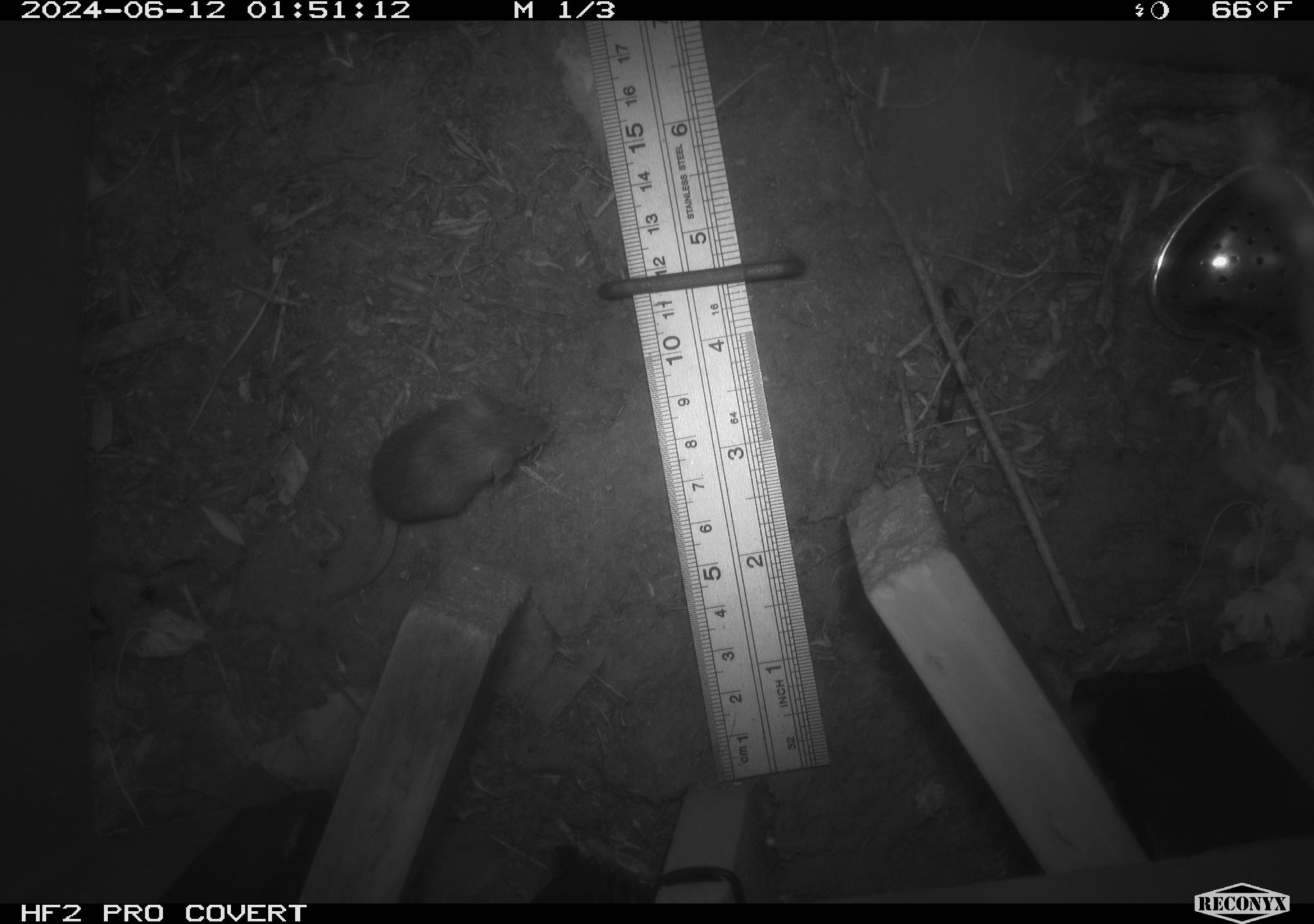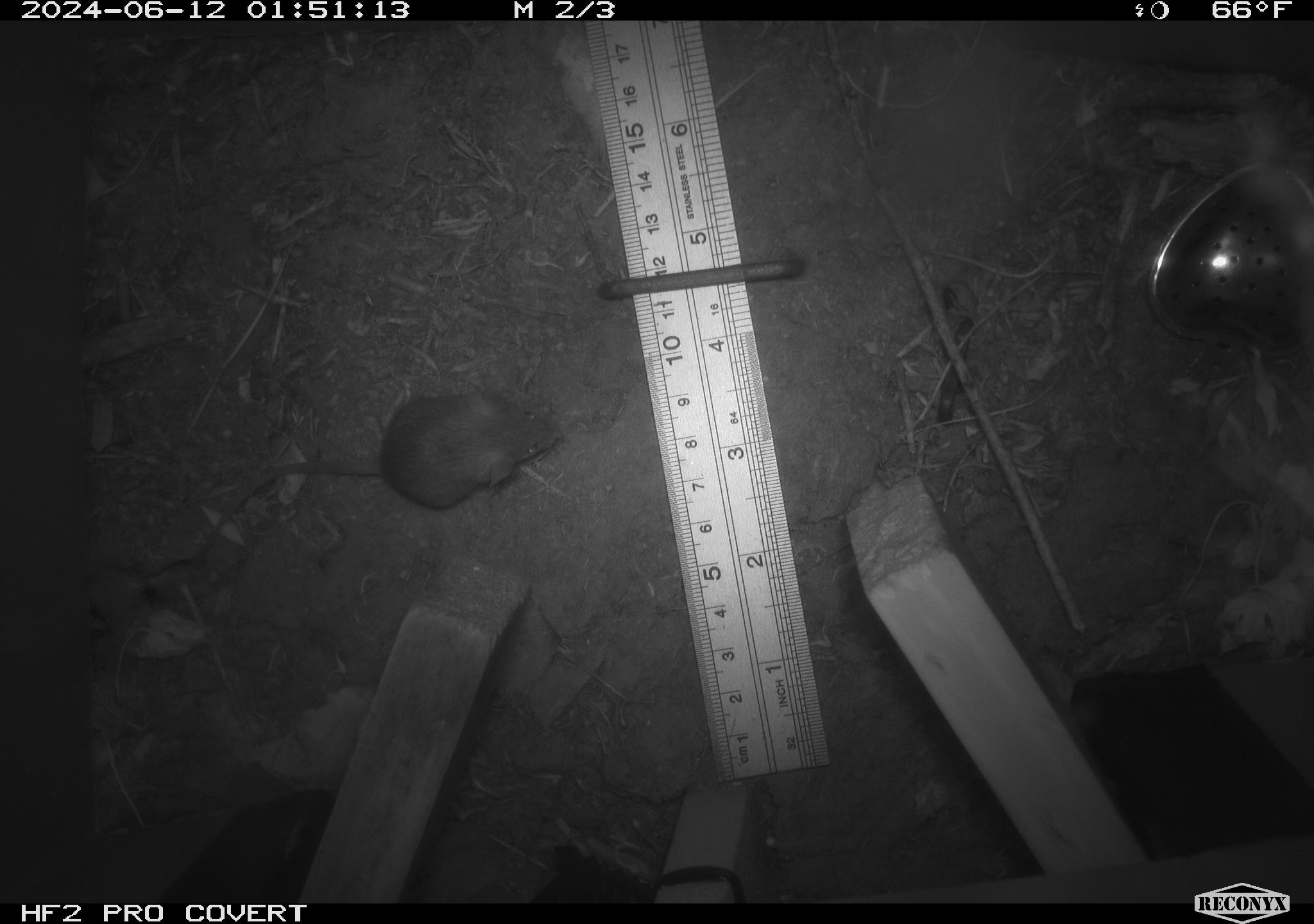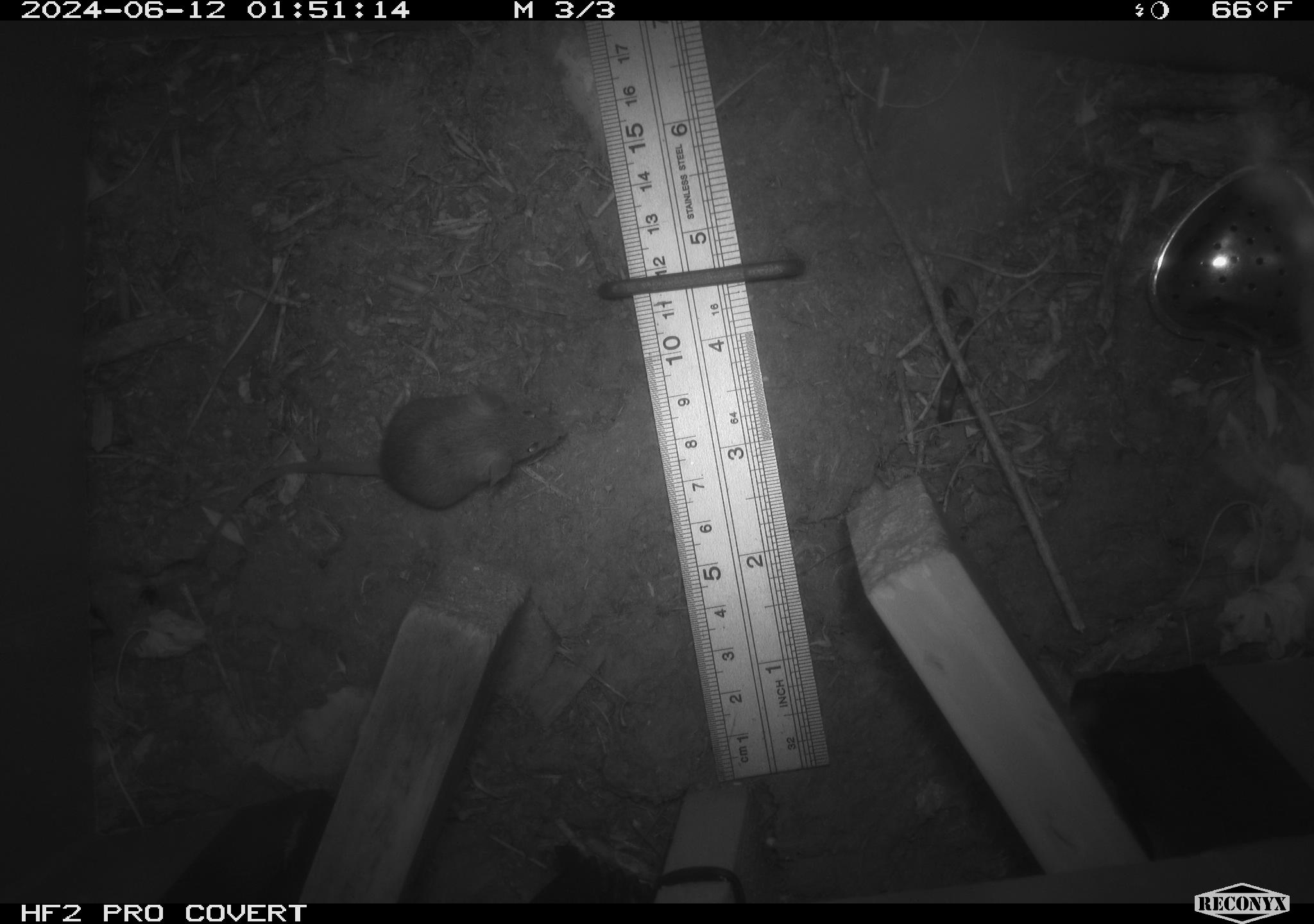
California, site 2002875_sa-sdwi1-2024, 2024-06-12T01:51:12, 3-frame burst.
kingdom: Animalia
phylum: Chordata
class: Mammalia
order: Rodentia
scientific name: Rodentia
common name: mouse species